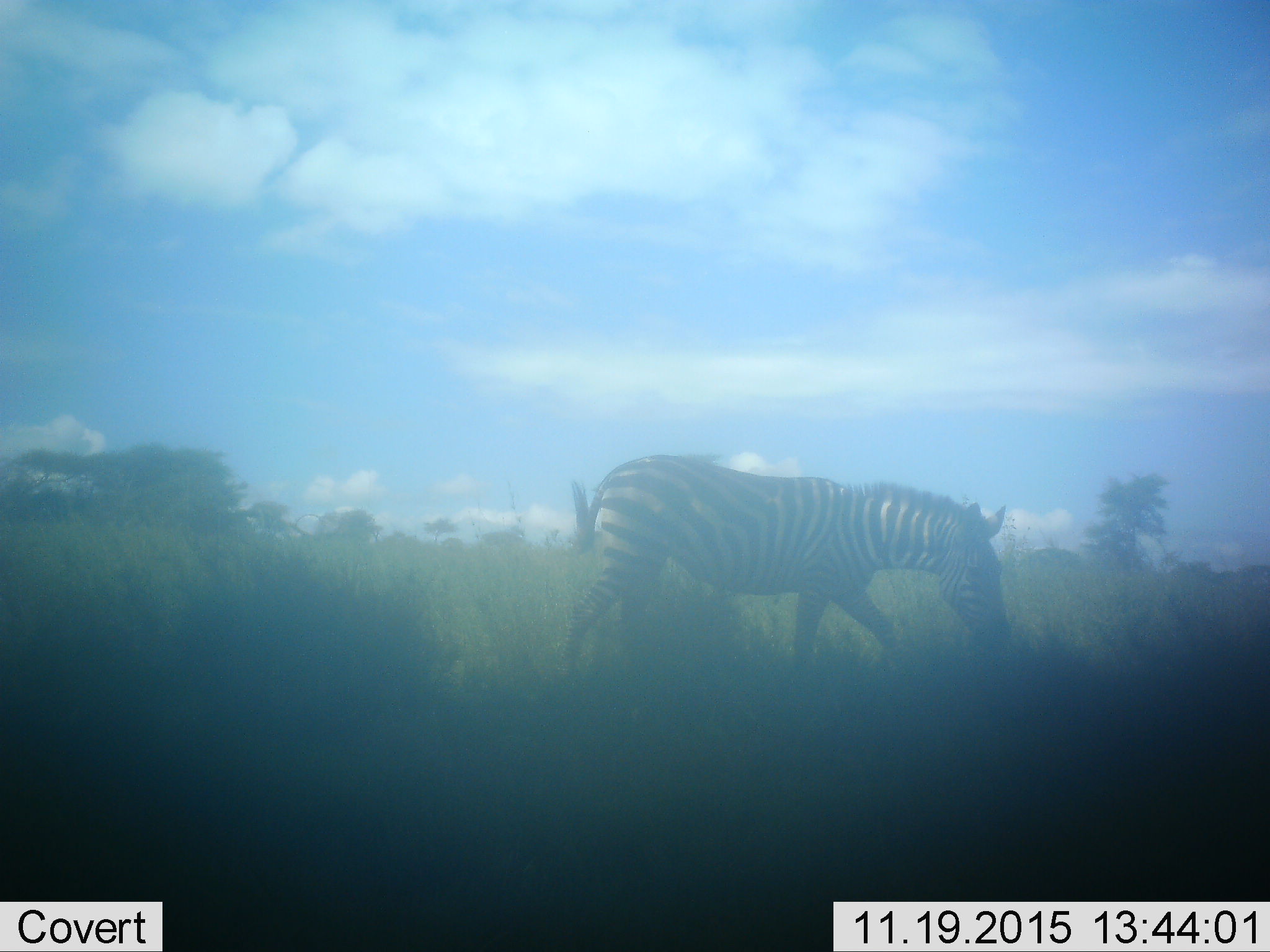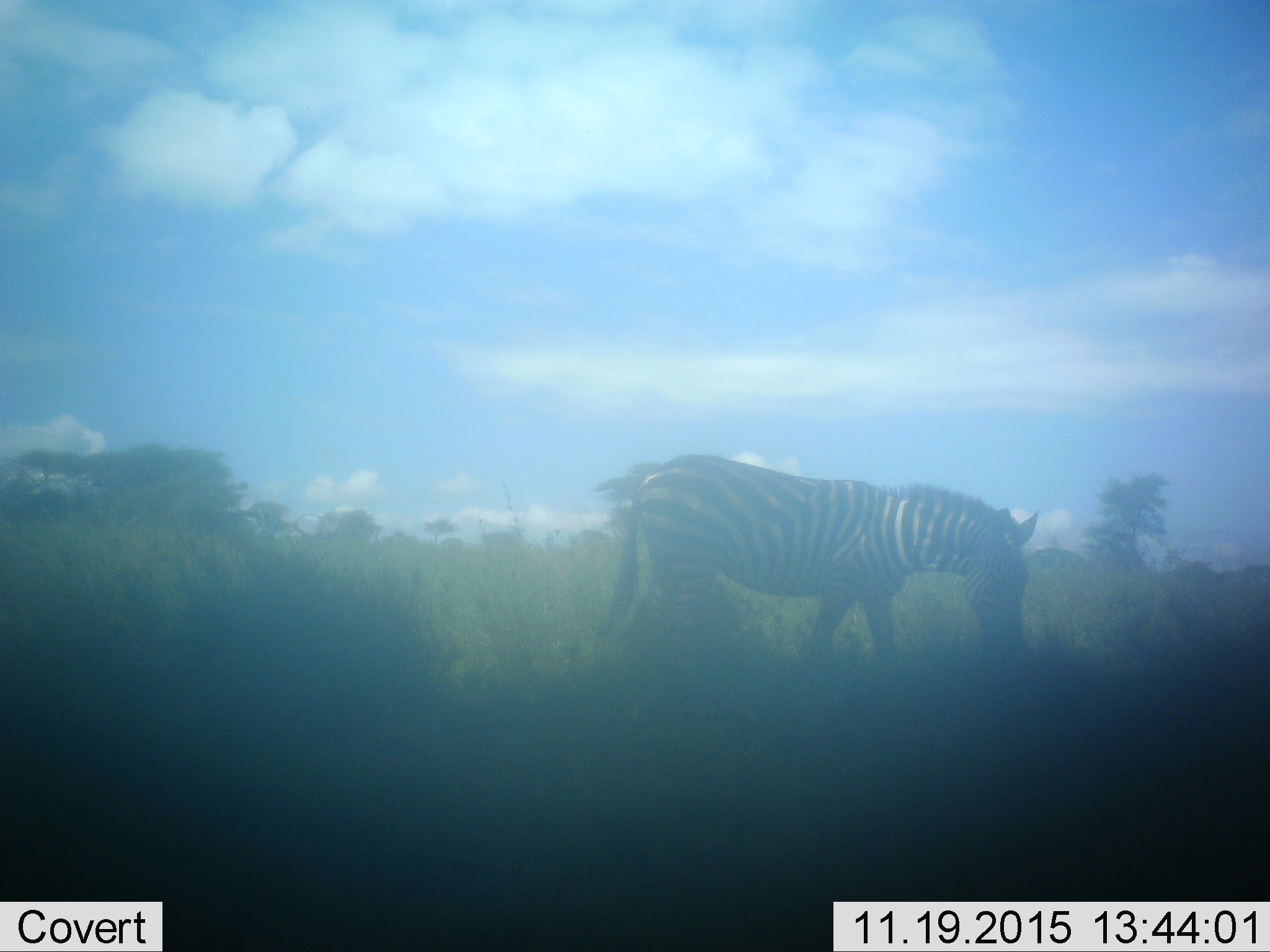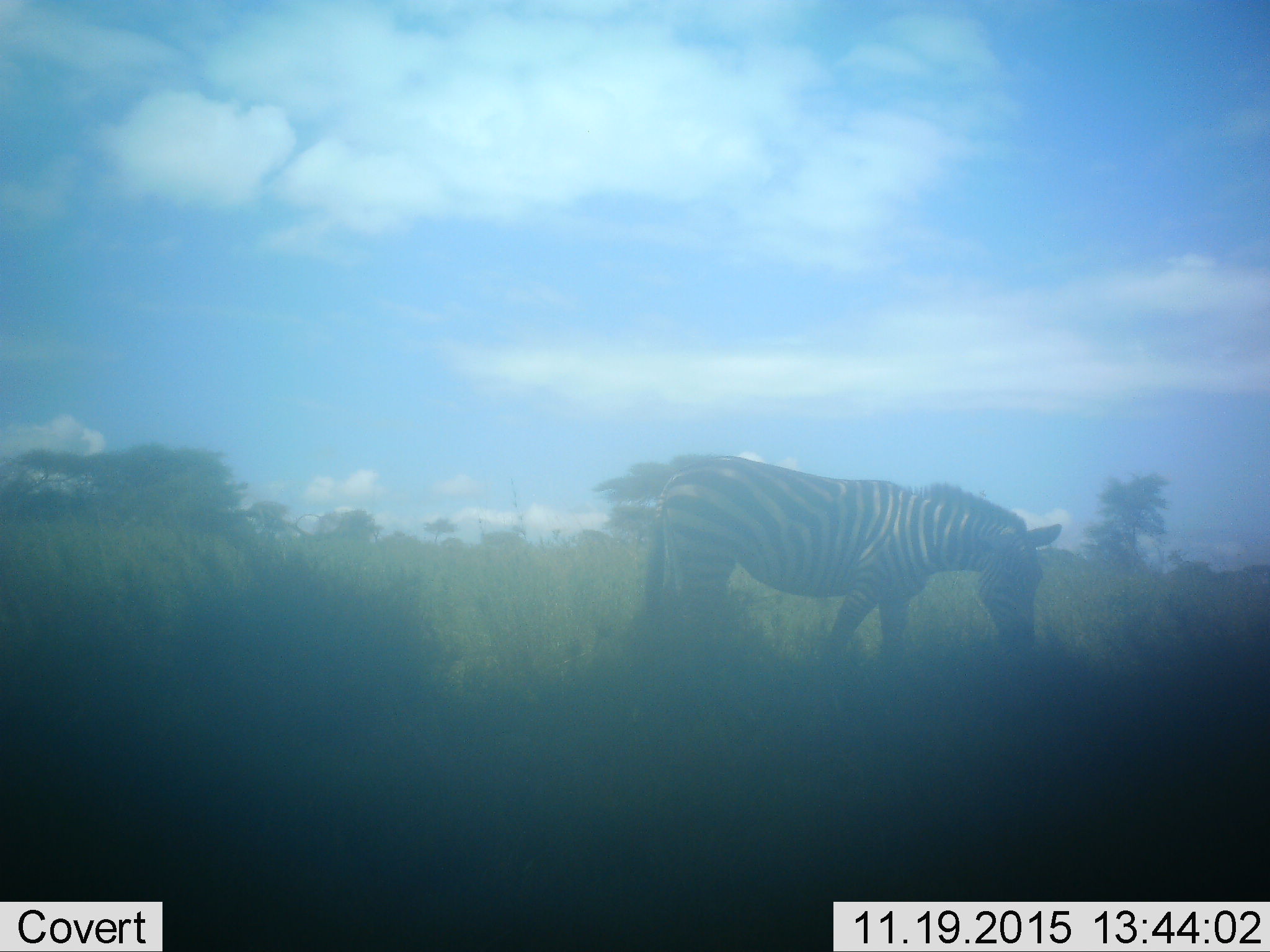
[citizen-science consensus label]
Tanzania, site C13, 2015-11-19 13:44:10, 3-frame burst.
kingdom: Animalia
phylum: Chordata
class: Mammalia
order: Perissodactyla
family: Equidae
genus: Equus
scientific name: Equus quagga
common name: plains zebra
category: zebra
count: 1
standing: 12%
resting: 0%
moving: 88%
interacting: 0%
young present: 0%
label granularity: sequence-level